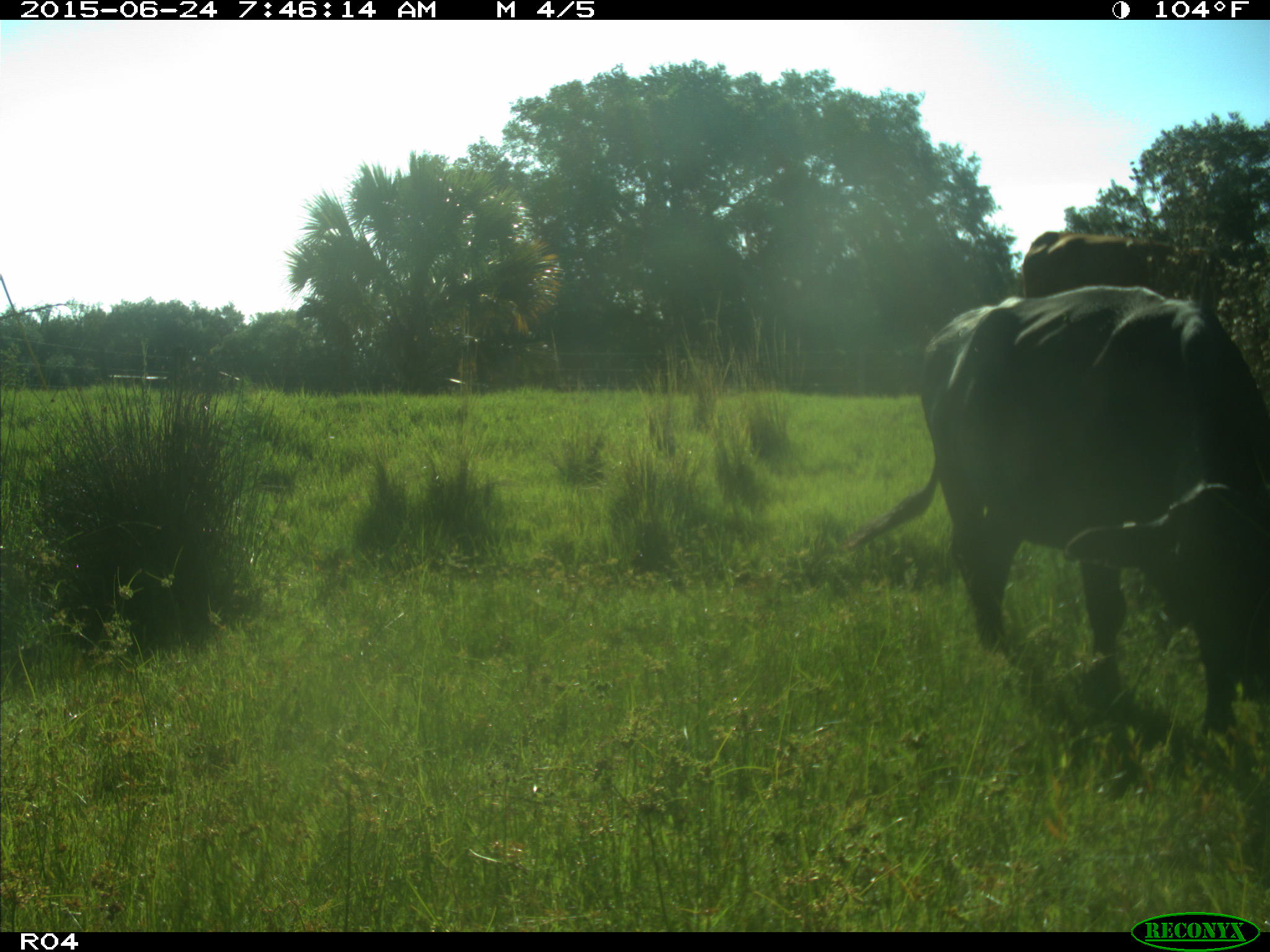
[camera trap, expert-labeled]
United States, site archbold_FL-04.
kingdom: Animalia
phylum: Chordata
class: Mammalia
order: Artiodactyla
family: Bovidae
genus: Bos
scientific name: Bos taurus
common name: domestic cow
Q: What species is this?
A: Bos taurus (domestic cow).